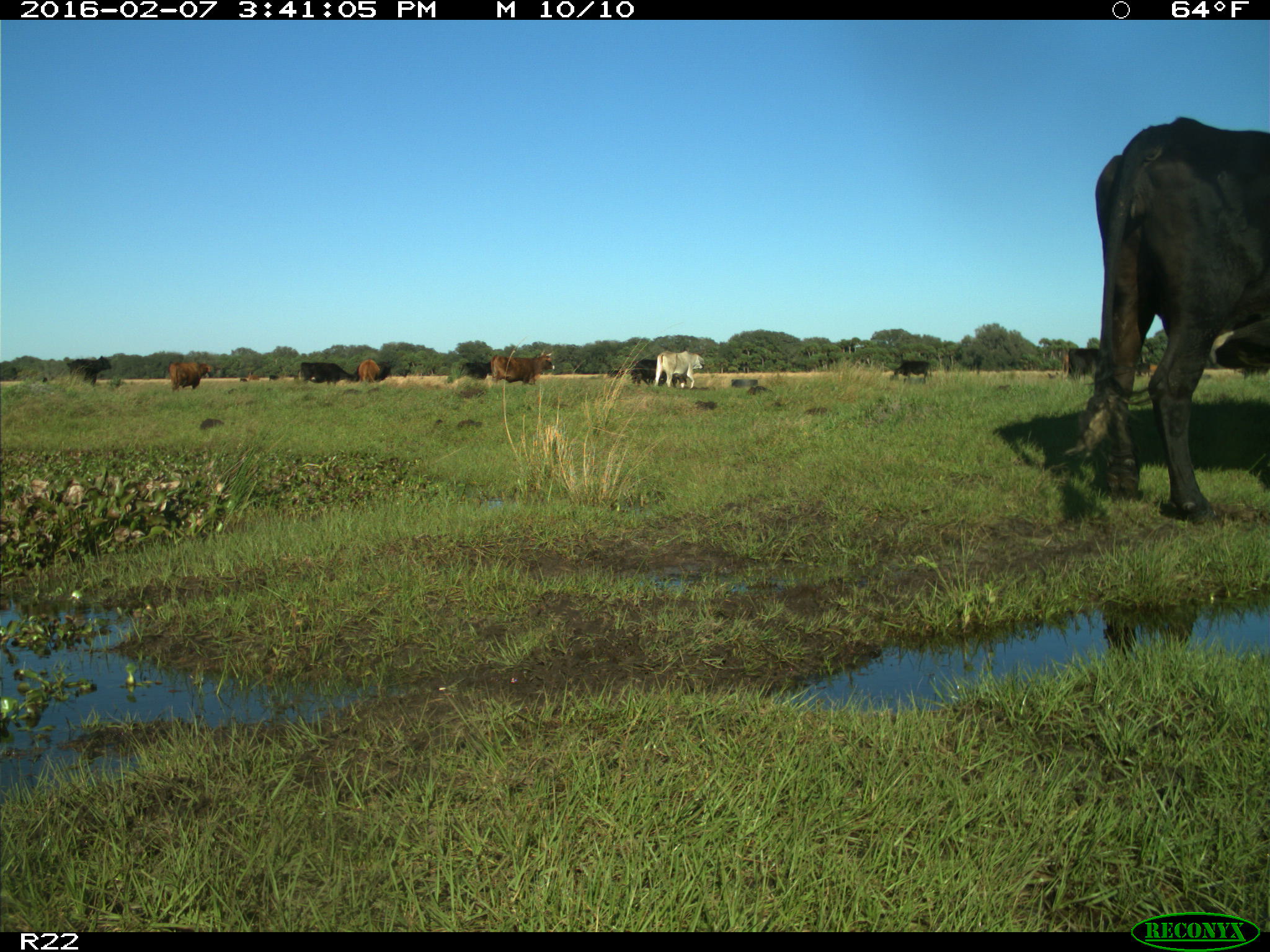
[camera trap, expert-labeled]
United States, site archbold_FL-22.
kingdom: Animalia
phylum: Chordata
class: Mammalia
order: Artiodactyla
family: Bovidae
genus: Bos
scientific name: Bos taurus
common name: domestic cow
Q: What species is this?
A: Bos taurus (domestic cow).